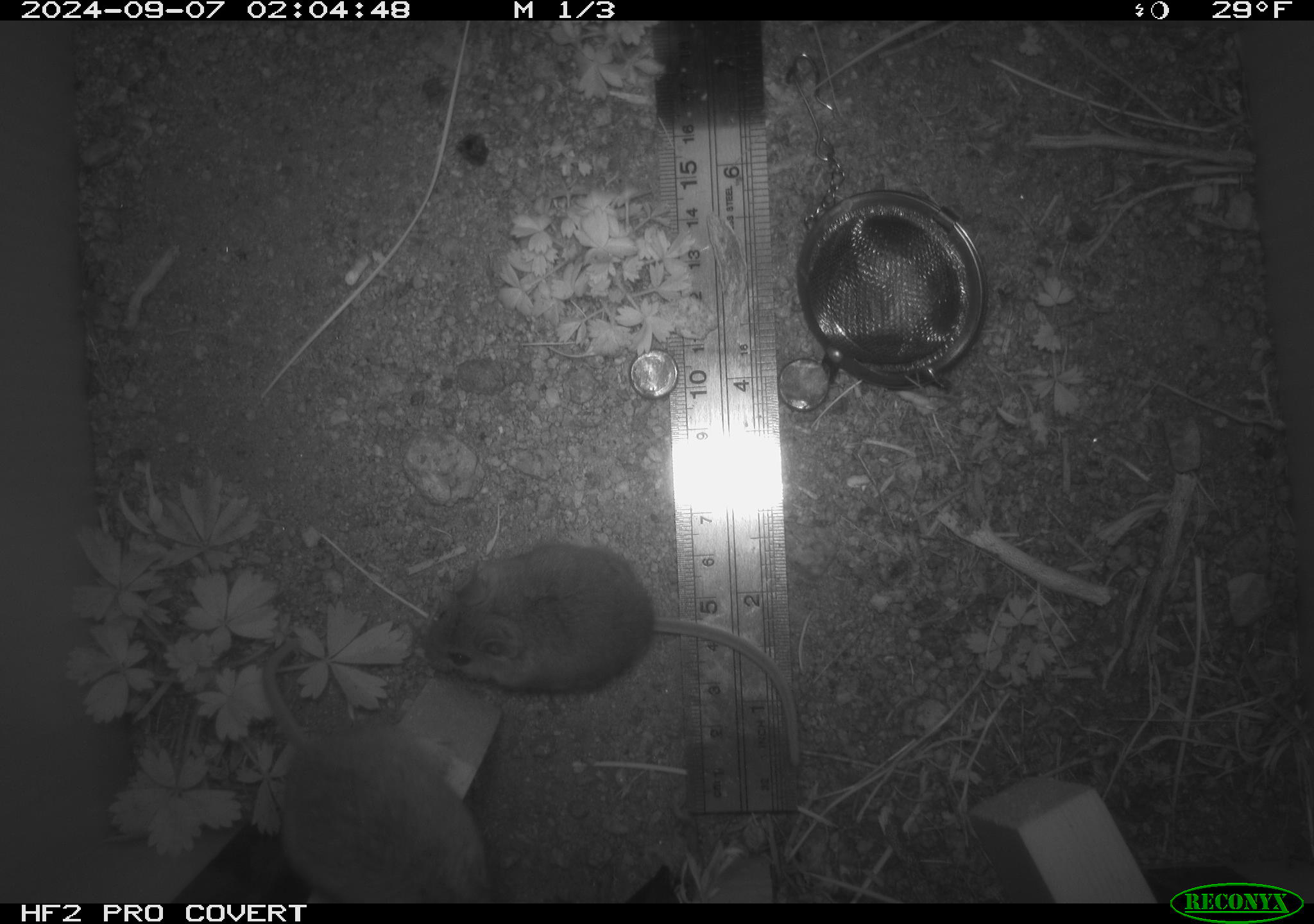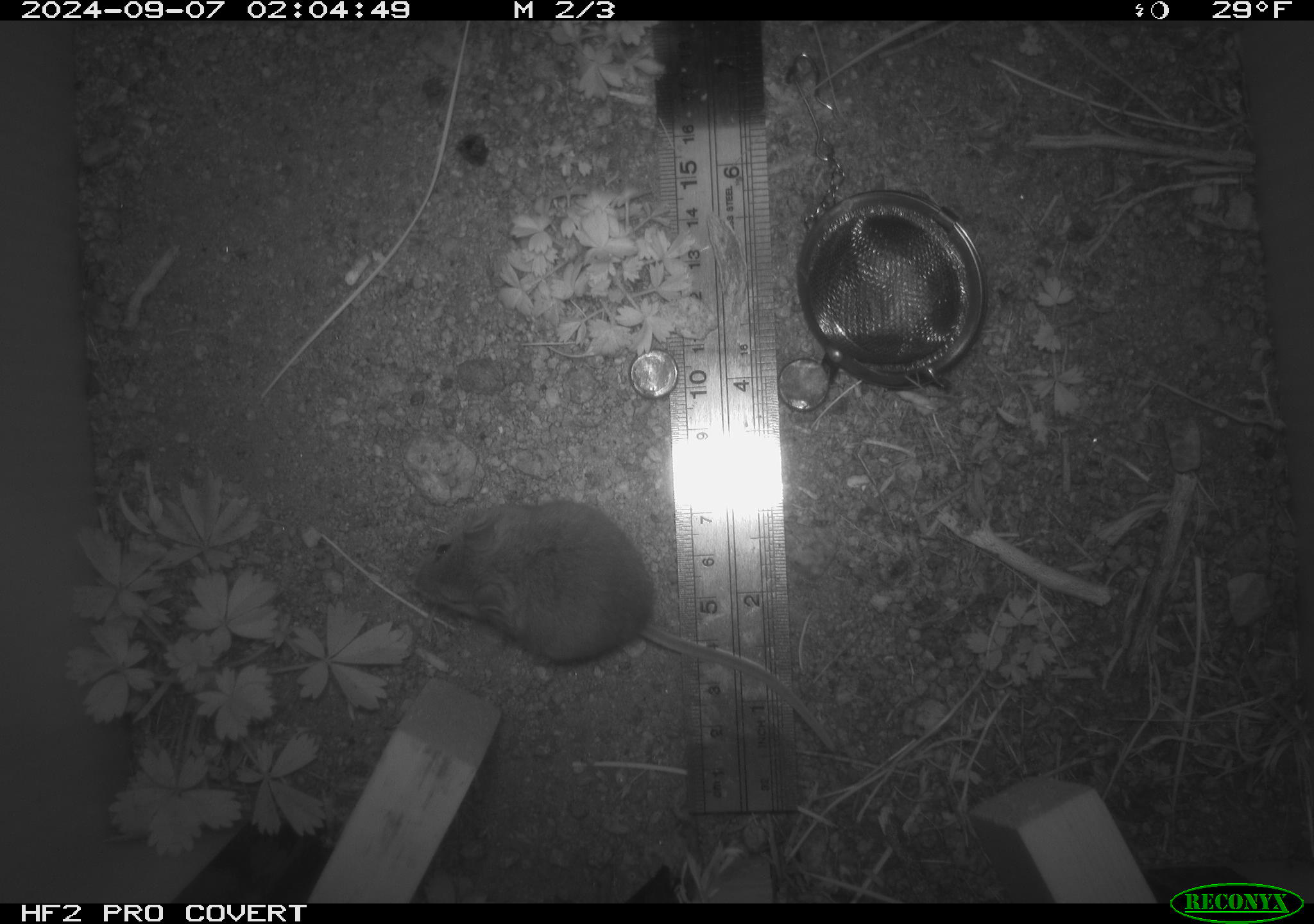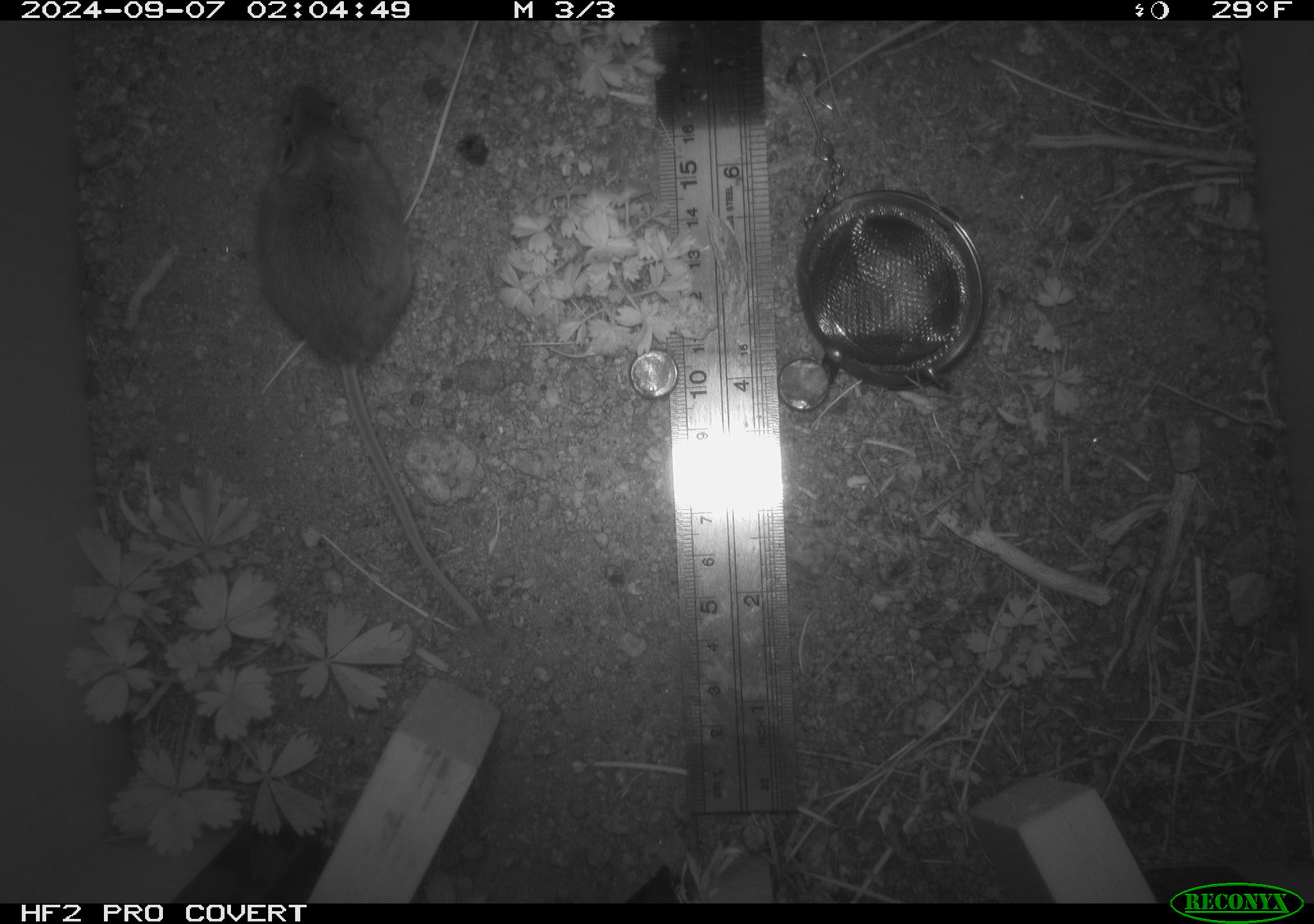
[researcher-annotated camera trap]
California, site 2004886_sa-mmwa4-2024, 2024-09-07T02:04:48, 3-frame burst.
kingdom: Animalia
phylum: Chordata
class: Mammalia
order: Rodentia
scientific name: Rodentia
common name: mouse species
Mouse species (Rodentia).